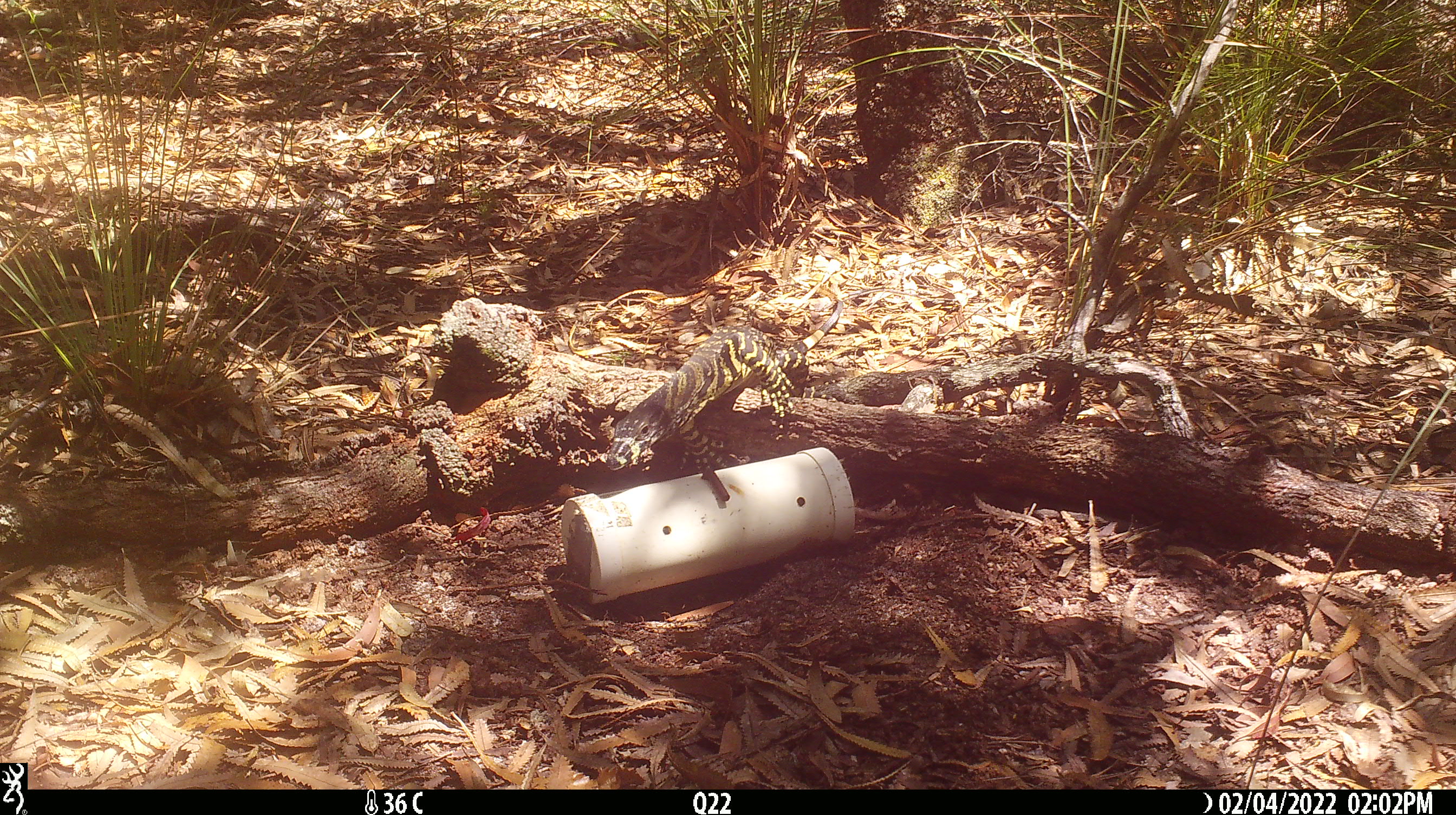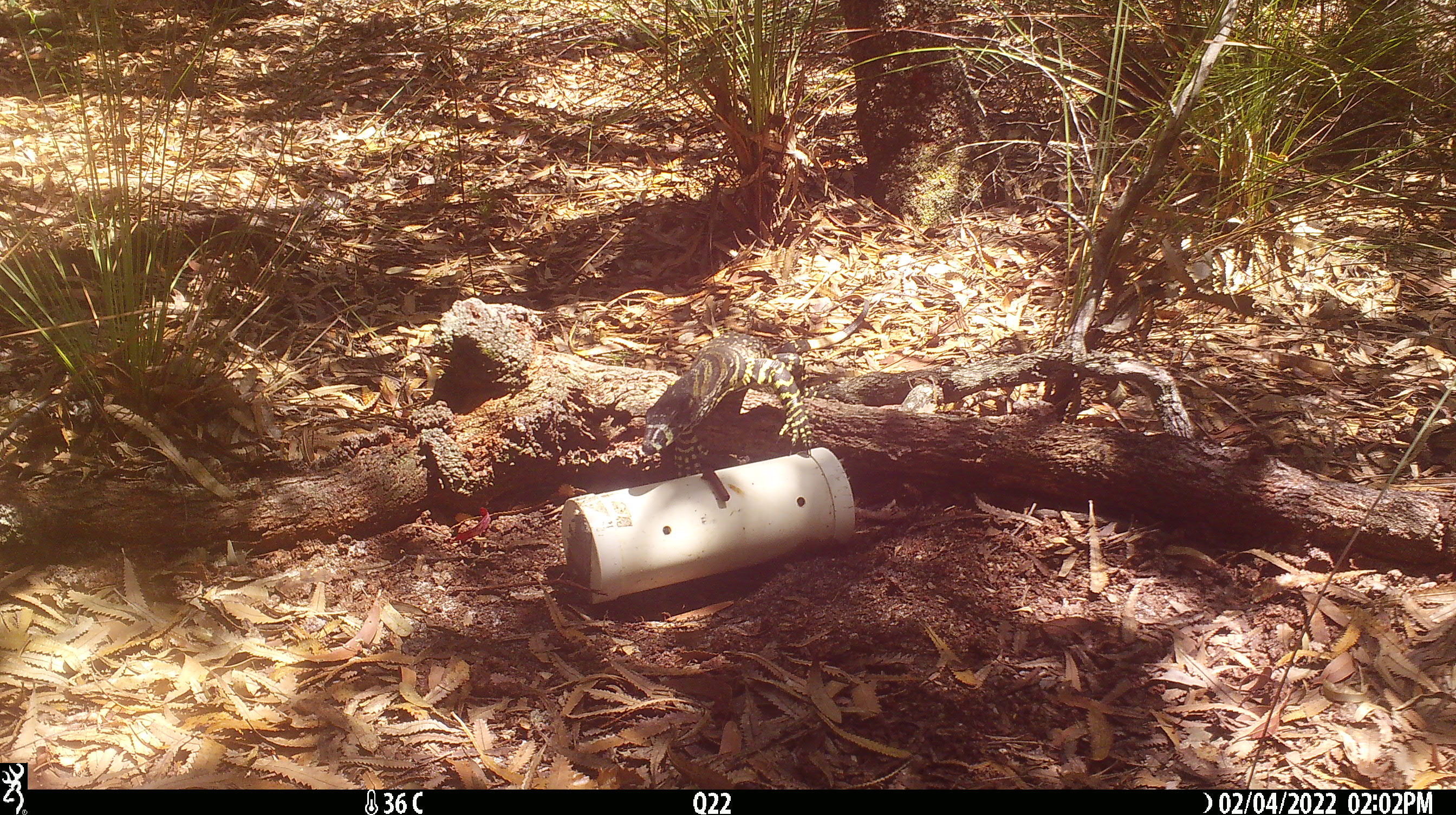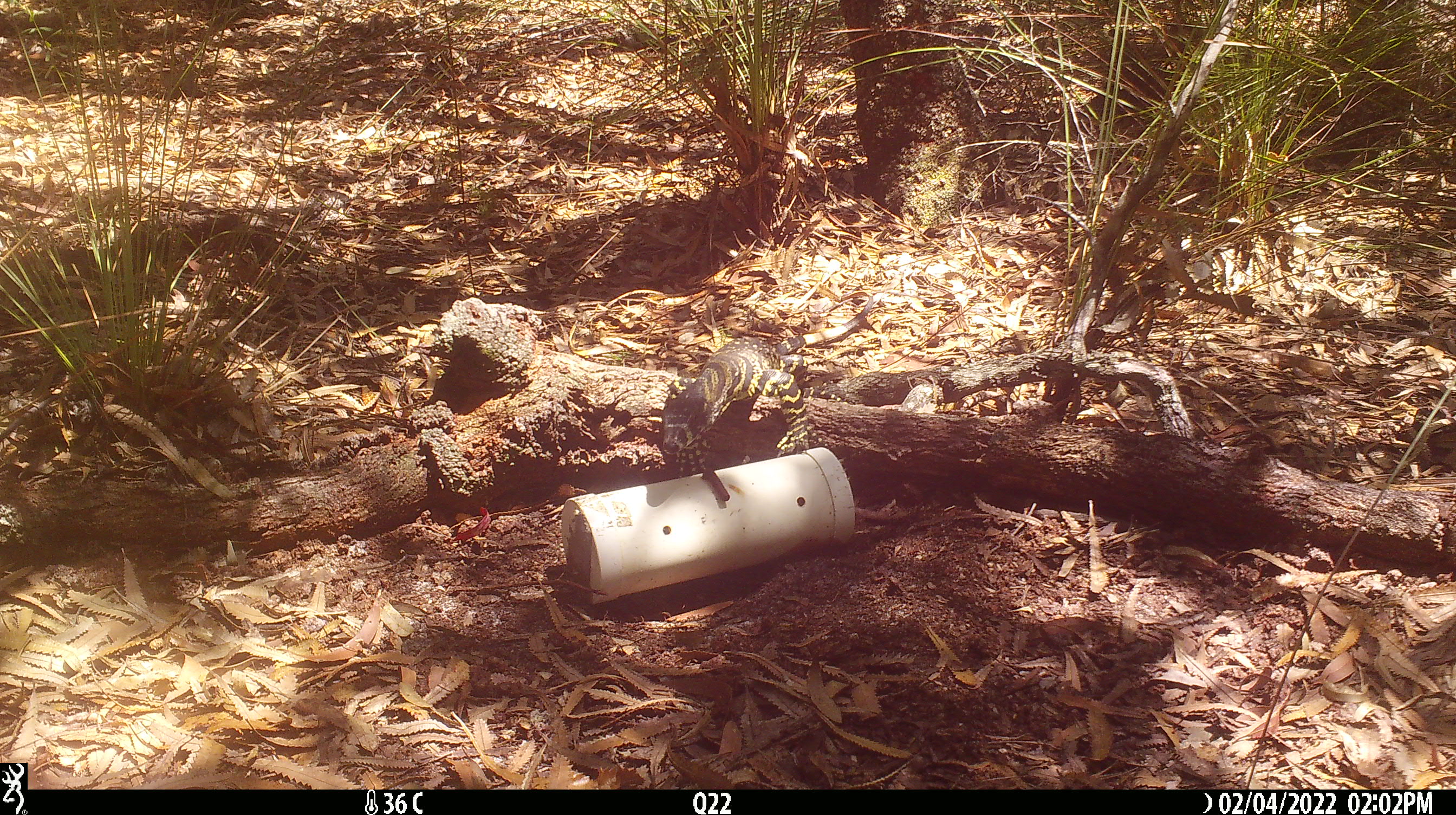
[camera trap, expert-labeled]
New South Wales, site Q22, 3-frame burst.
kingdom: Animalia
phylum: Chordata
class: Reptilia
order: Squamata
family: Varanidae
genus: Varanus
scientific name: Varanus varius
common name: lace monitor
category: goanna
Goanna (lace monitor) (Varanus varius).